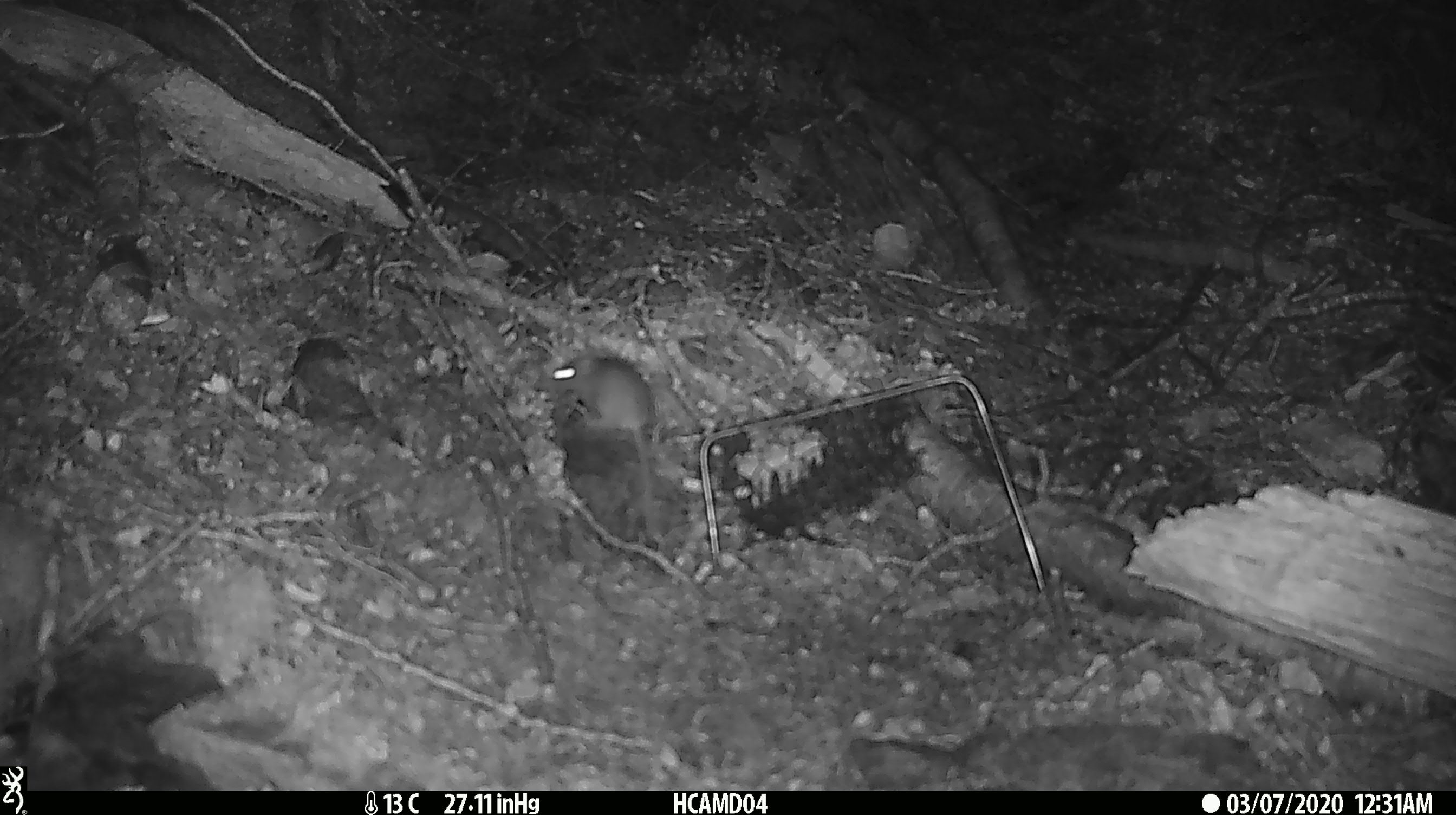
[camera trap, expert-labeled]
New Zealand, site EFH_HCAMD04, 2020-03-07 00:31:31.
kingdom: Animalia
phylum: Chordata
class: Mammalia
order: Rodentia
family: Muridae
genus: Mus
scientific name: Mus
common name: mouse